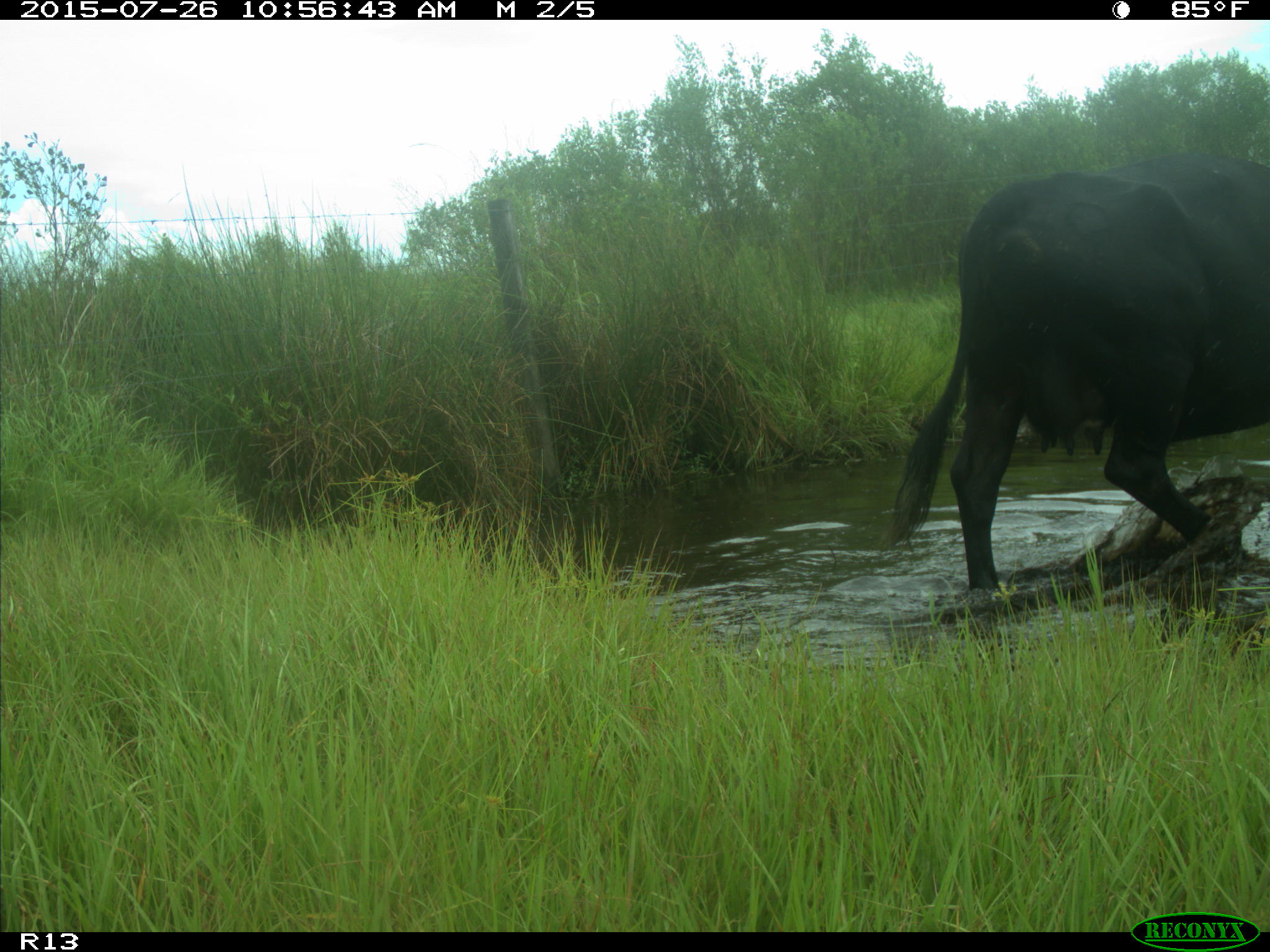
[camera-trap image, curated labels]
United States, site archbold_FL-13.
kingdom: Animalia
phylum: Chordata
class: Mammalia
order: Artiodactyla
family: Bovidae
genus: Bos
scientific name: Bos taurus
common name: domestic cow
Bos taurus (domestic cow).